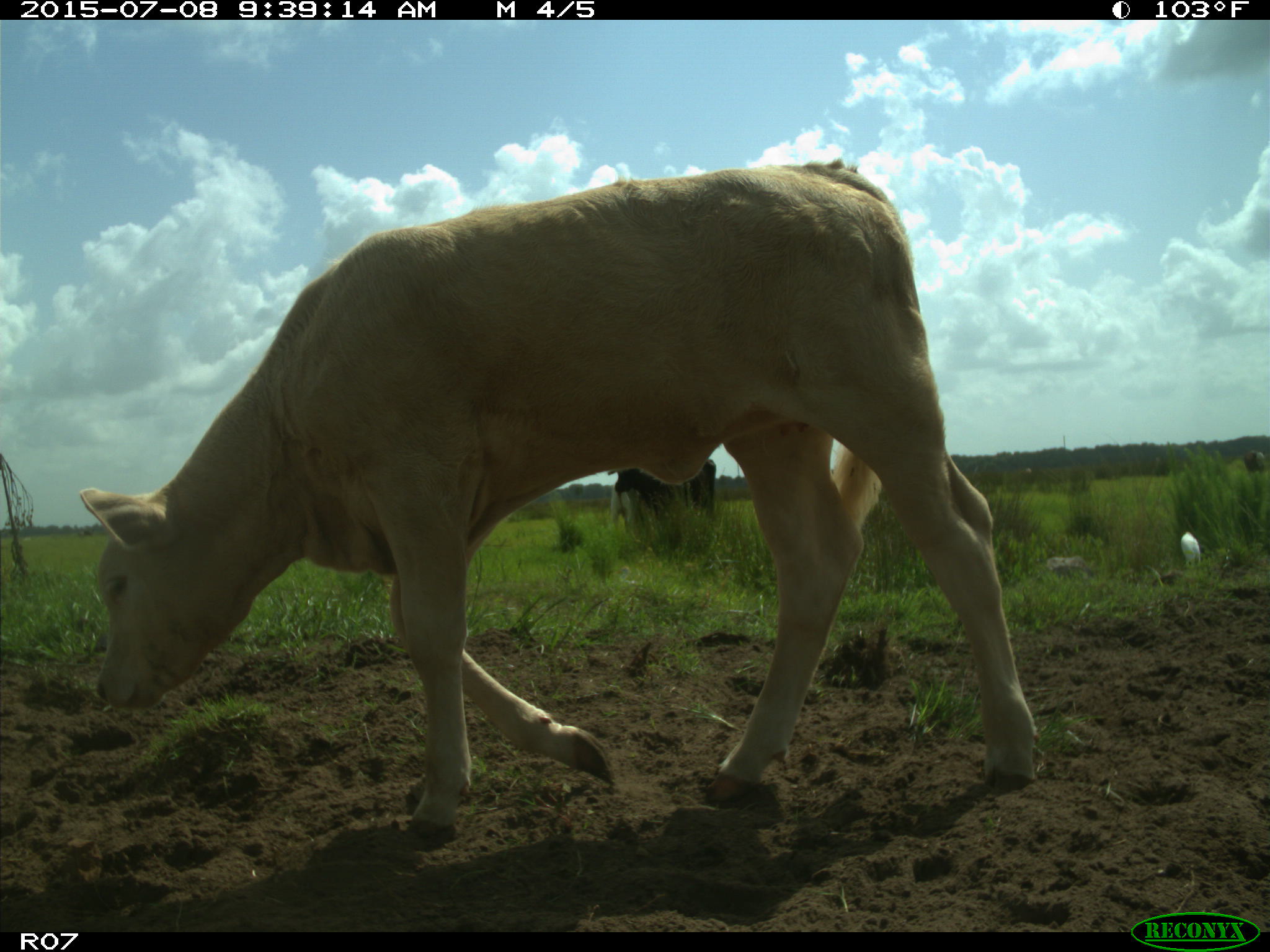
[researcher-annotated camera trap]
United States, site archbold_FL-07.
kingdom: Animalia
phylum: Chordata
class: Mammalia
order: Artiodactyla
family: Bovidae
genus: Bos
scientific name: Bos taurus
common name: domestic cow